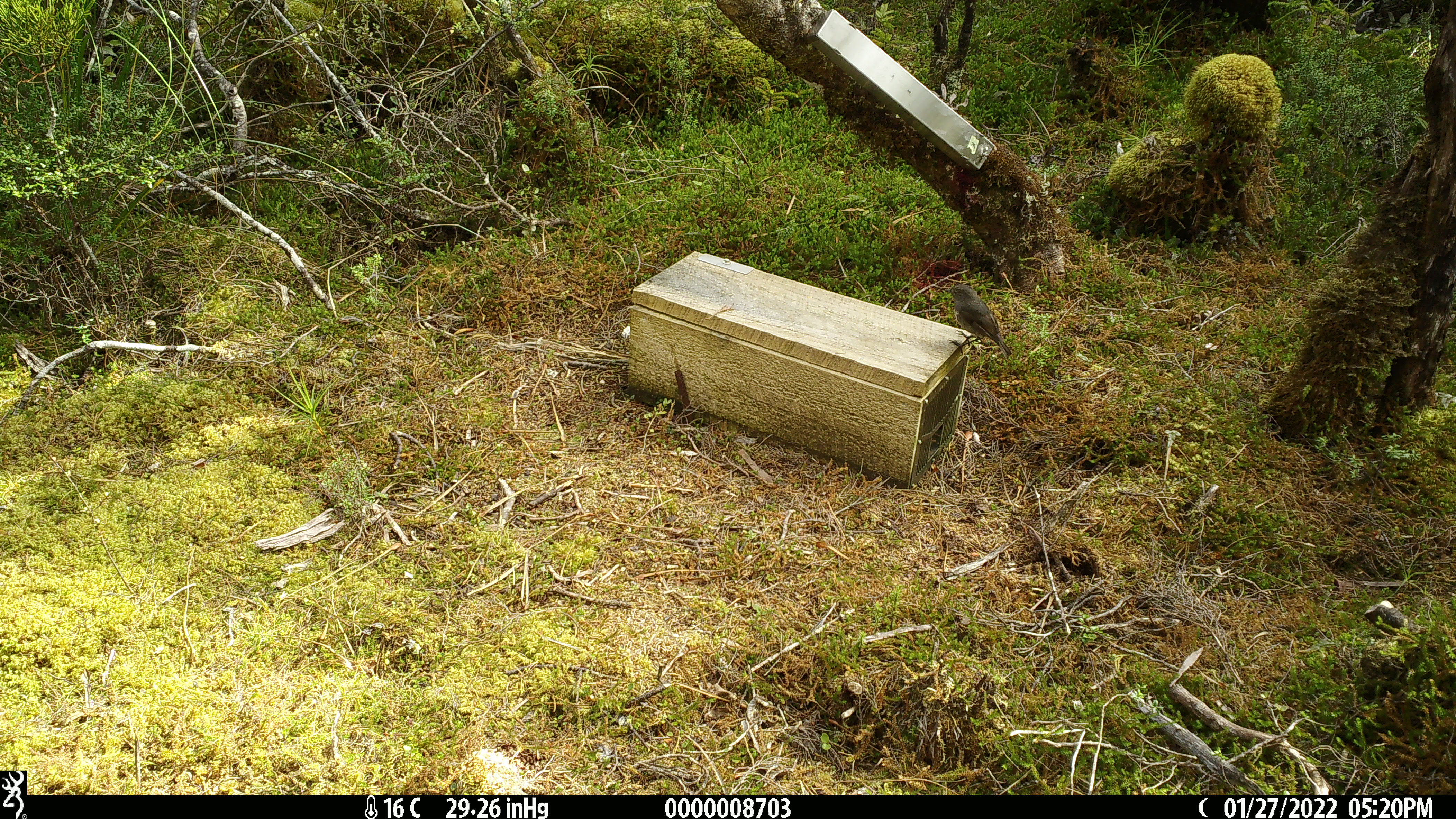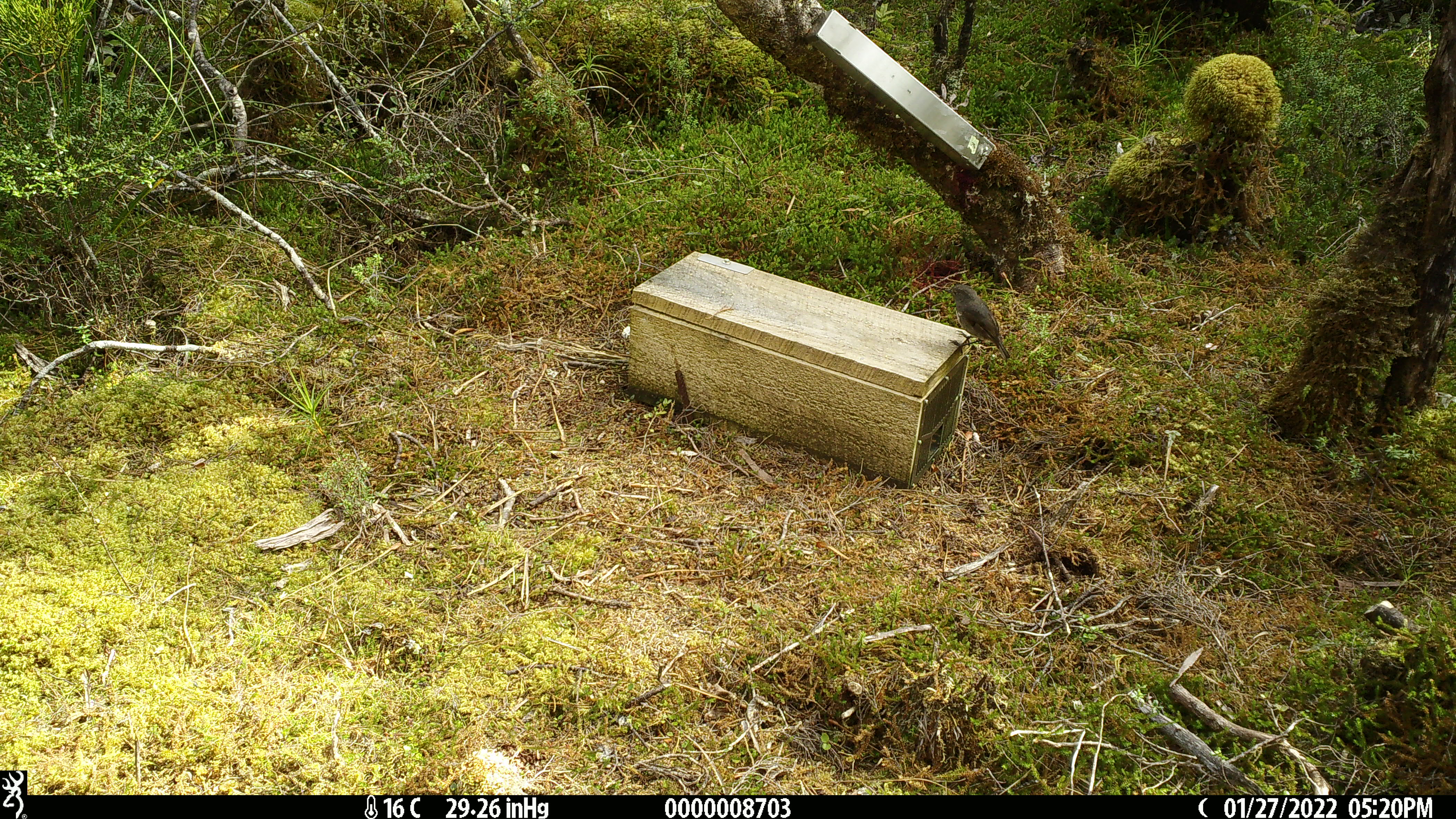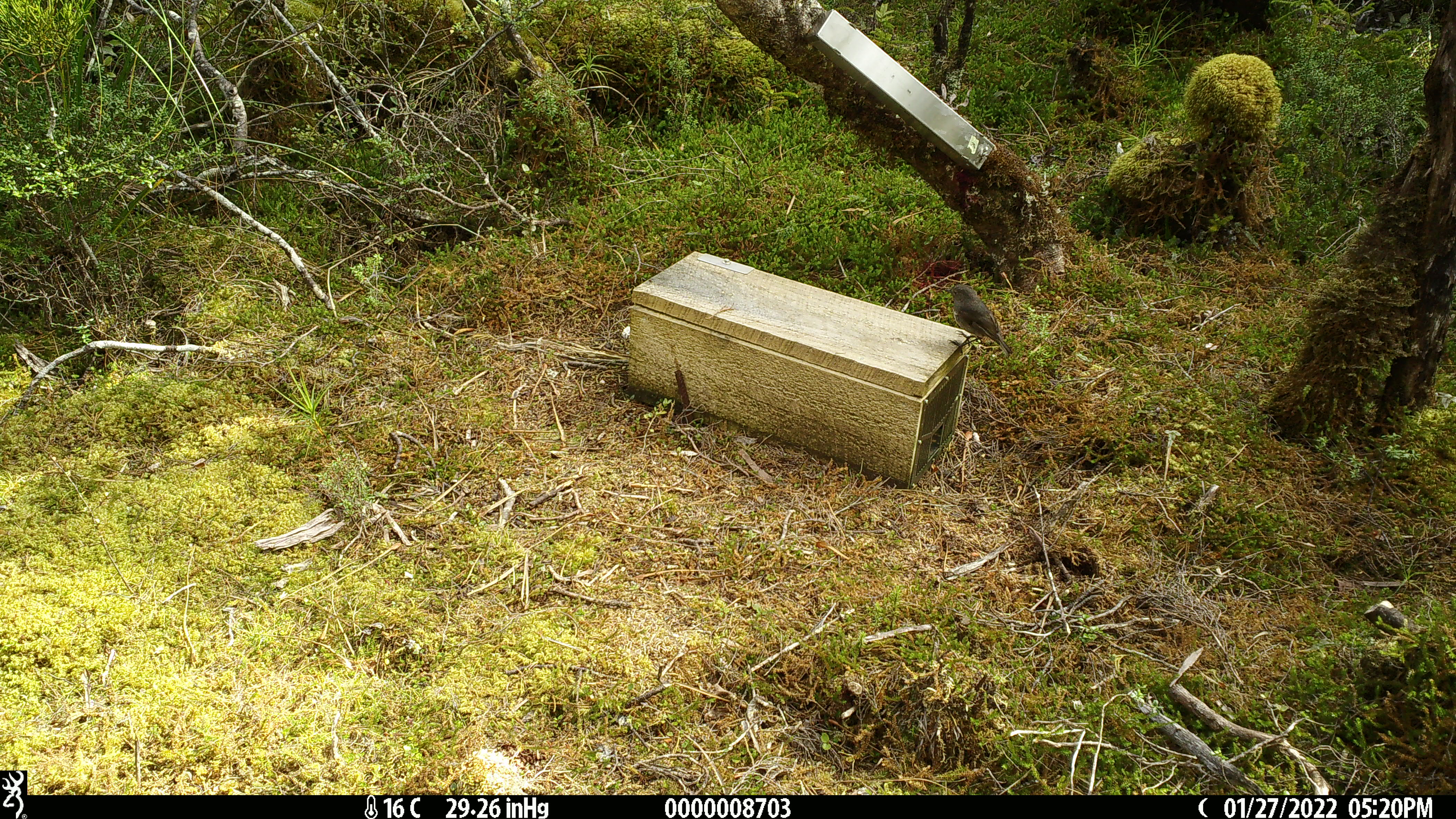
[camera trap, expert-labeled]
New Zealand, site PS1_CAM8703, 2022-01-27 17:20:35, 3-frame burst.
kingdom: Animalia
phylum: Chordata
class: Aves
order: Passeriformes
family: Petroicidae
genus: Petroica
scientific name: Petroica australis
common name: new zealand robin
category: robin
Robin (new zealand robin) (Petroica australis).